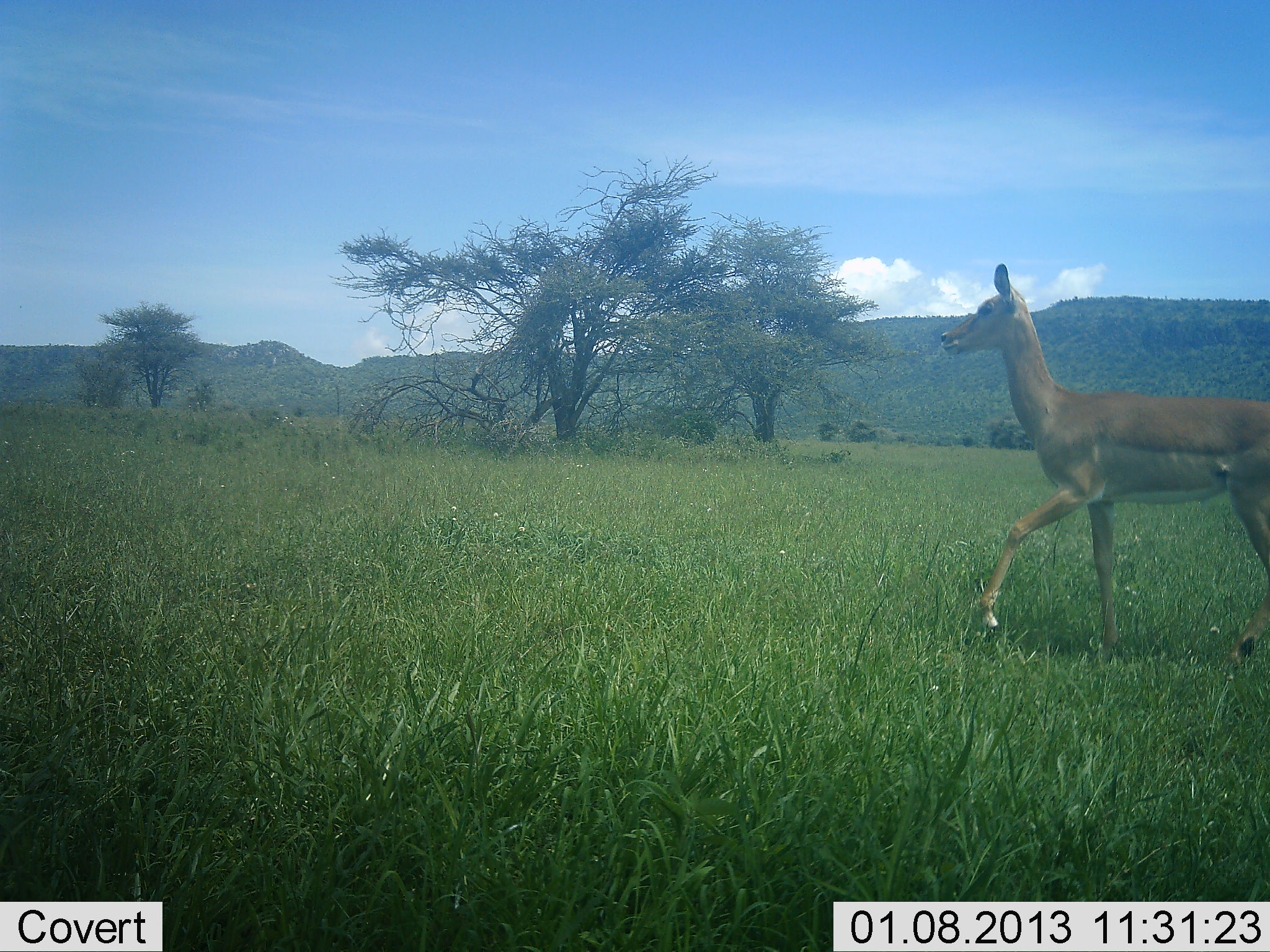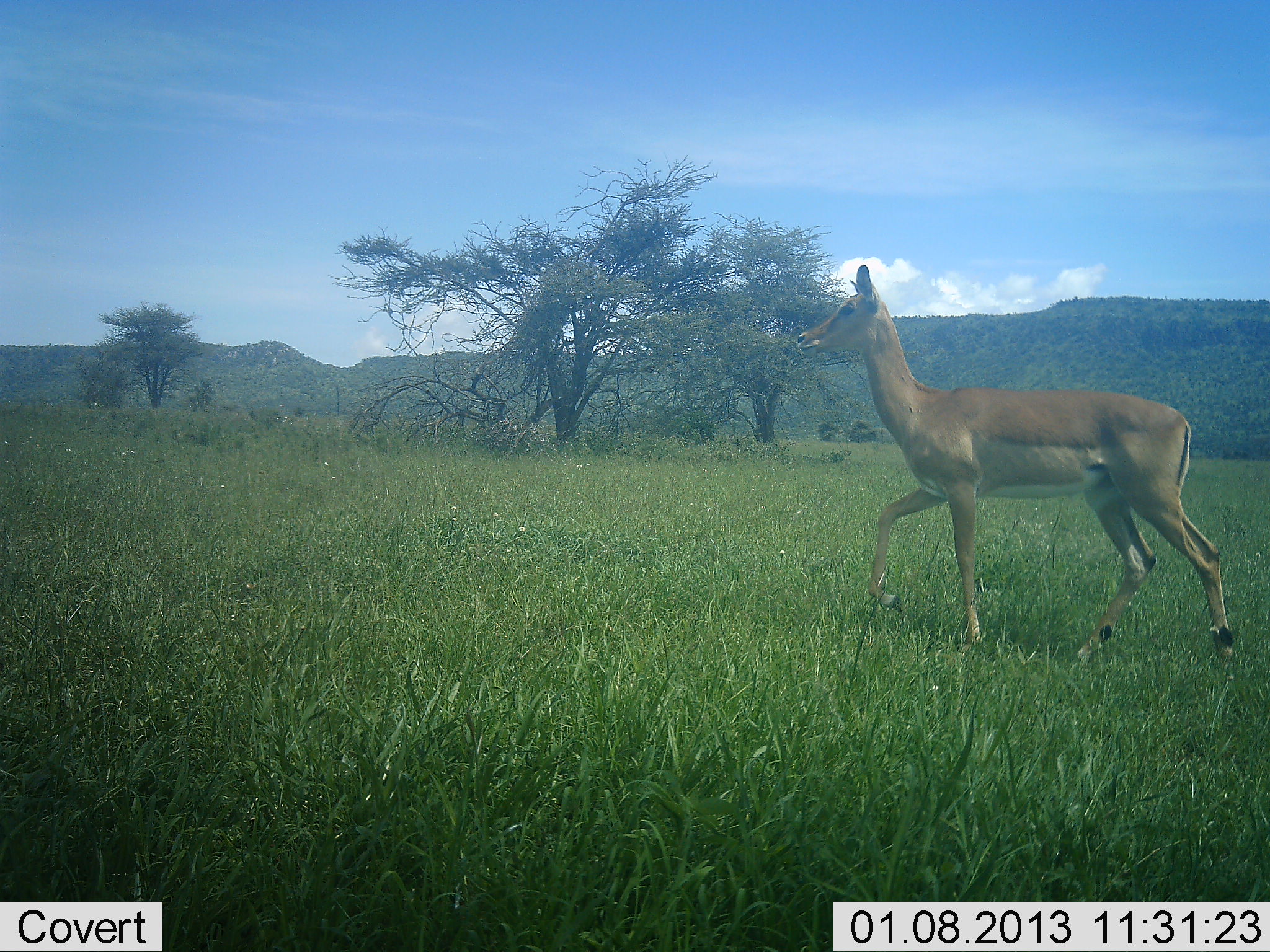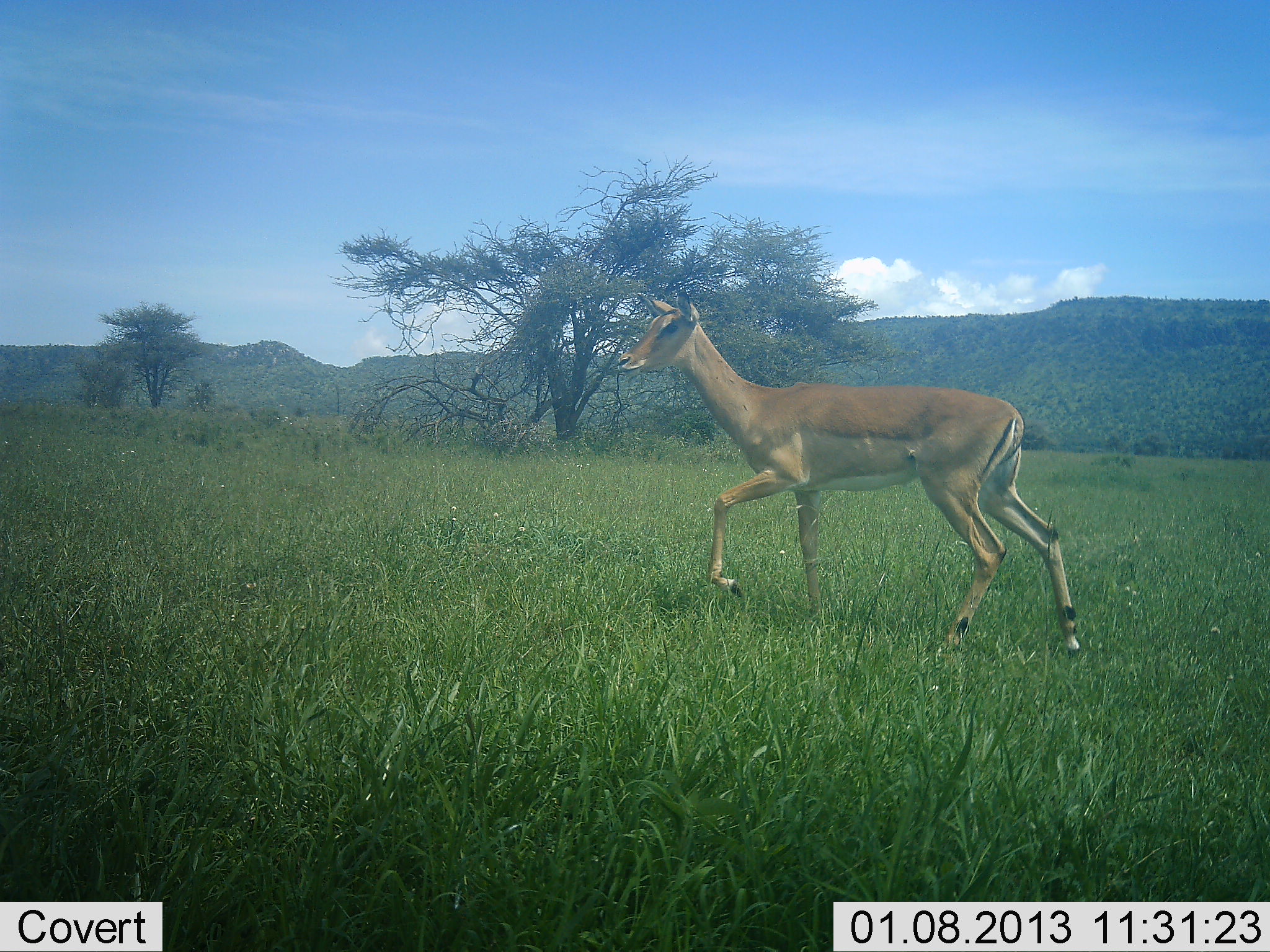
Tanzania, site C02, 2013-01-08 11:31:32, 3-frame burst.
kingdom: Animalia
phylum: Chordata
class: Mammalia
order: Artiodactyla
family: Bovidae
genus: Aepyceros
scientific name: Aepyceros melampus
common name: impala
Impala (Aepyceros melampus), count 1. Behavior (volunteer vote fractions): standing 0%, resting 0%, moving 100%, interacting 0%. Young present (vote fraction): 4%. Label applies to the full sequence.